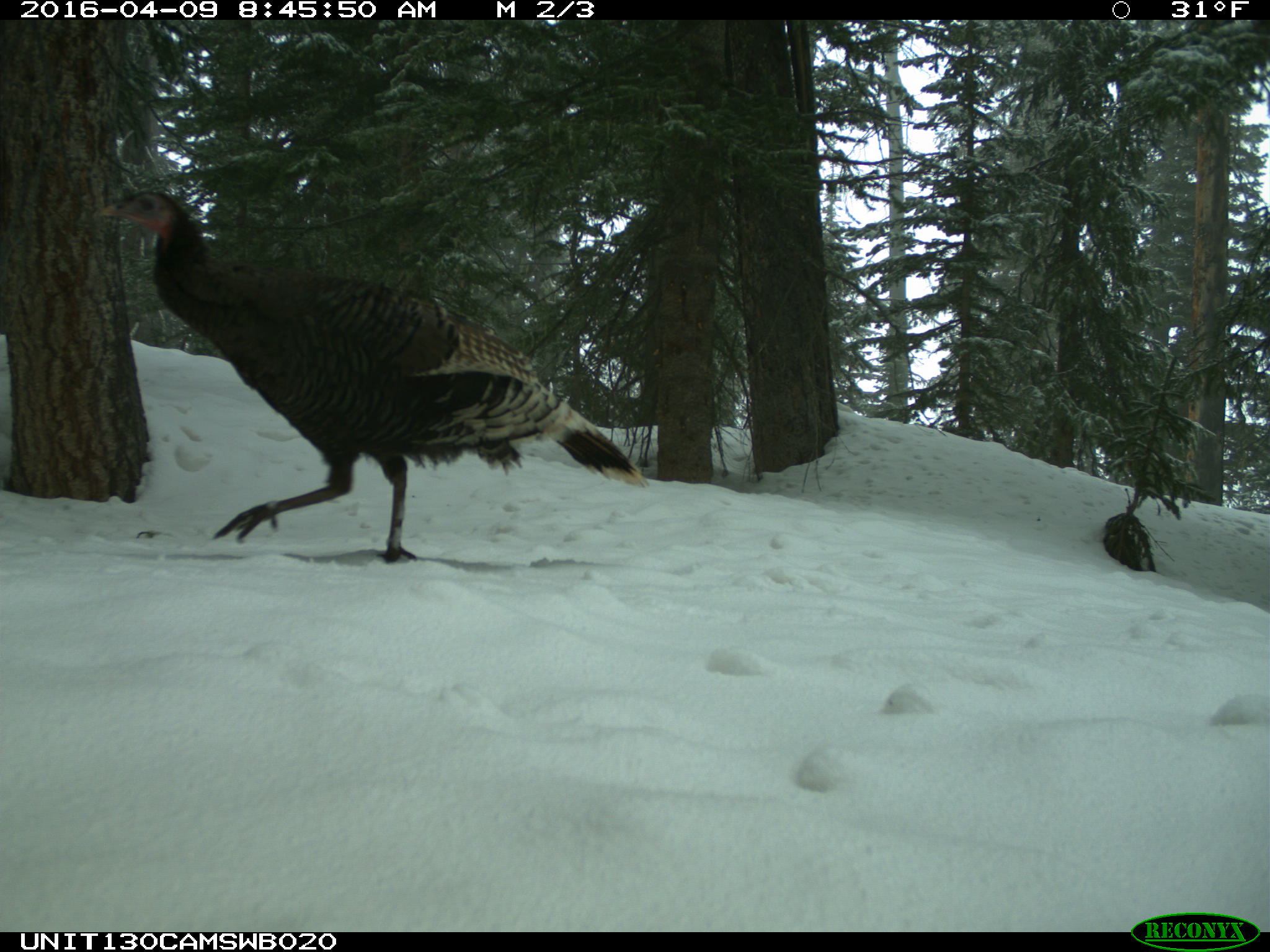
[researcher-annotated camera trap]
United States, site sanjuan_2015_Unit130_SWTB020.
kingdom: Animalia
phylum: Chordata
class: Aves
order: Galliformes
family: Phasianidae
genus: Meleagris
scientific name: Meleagris gallopavo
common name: wild turkey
Meleagris gallopavo (wild turkey).